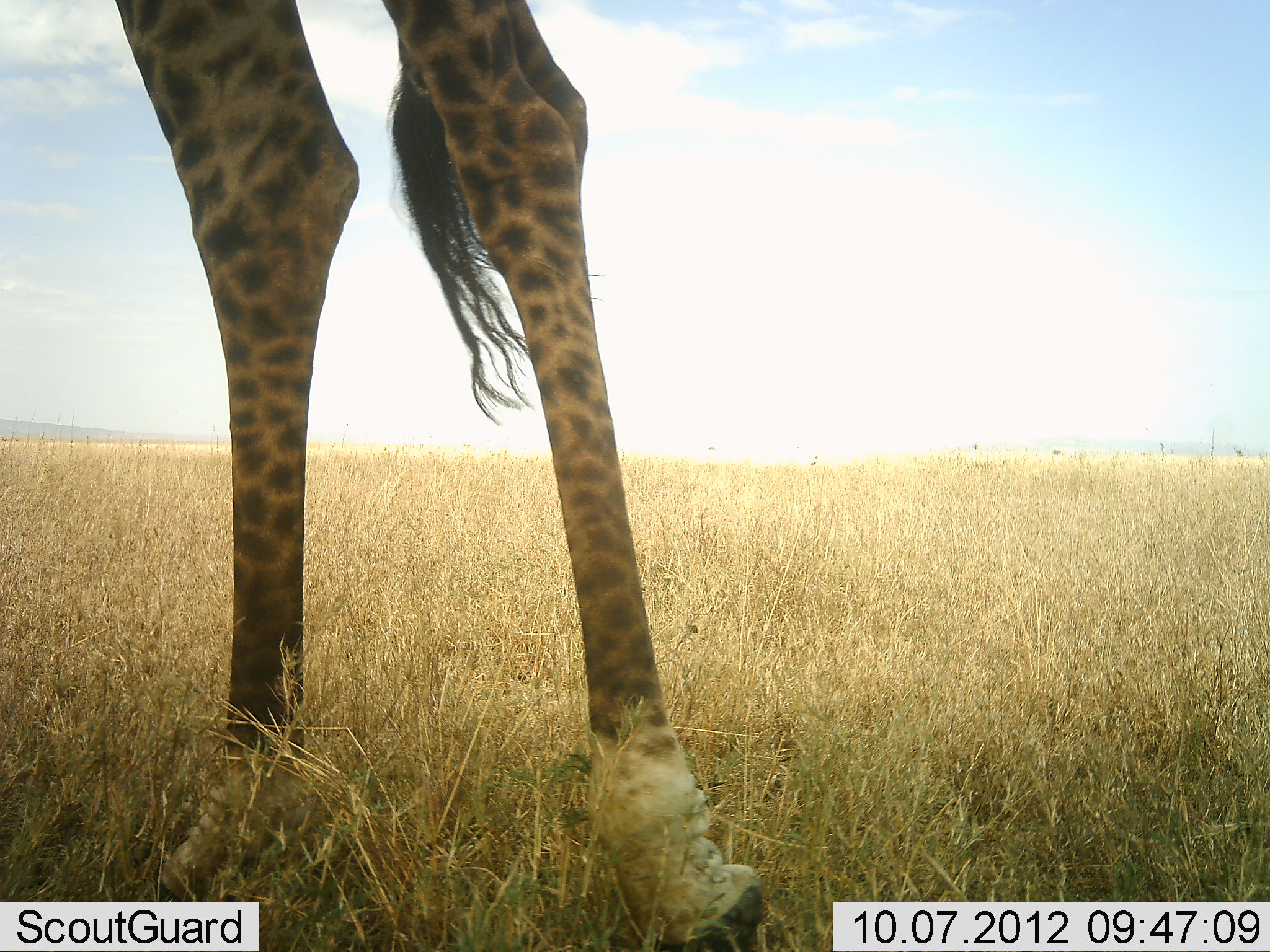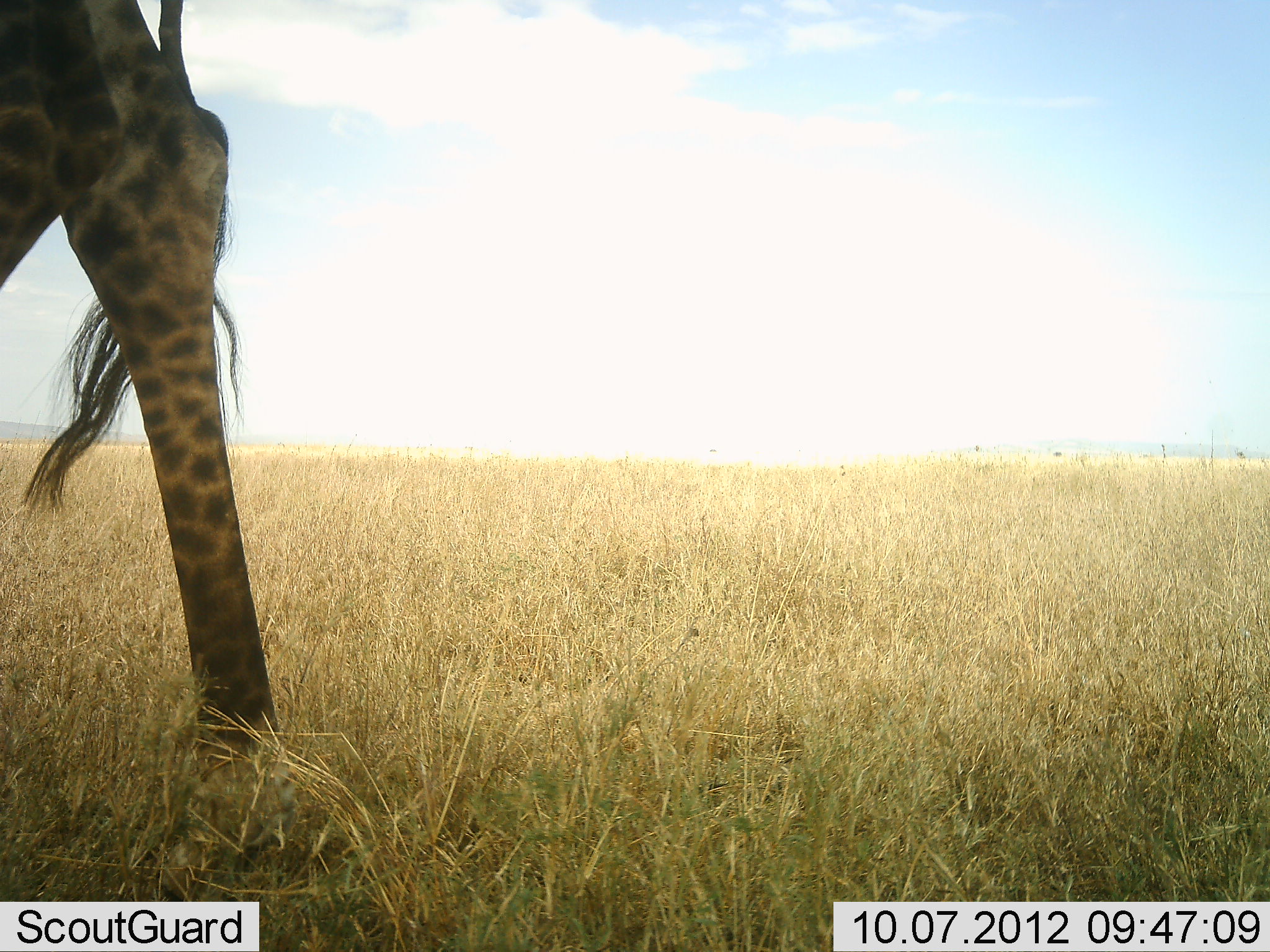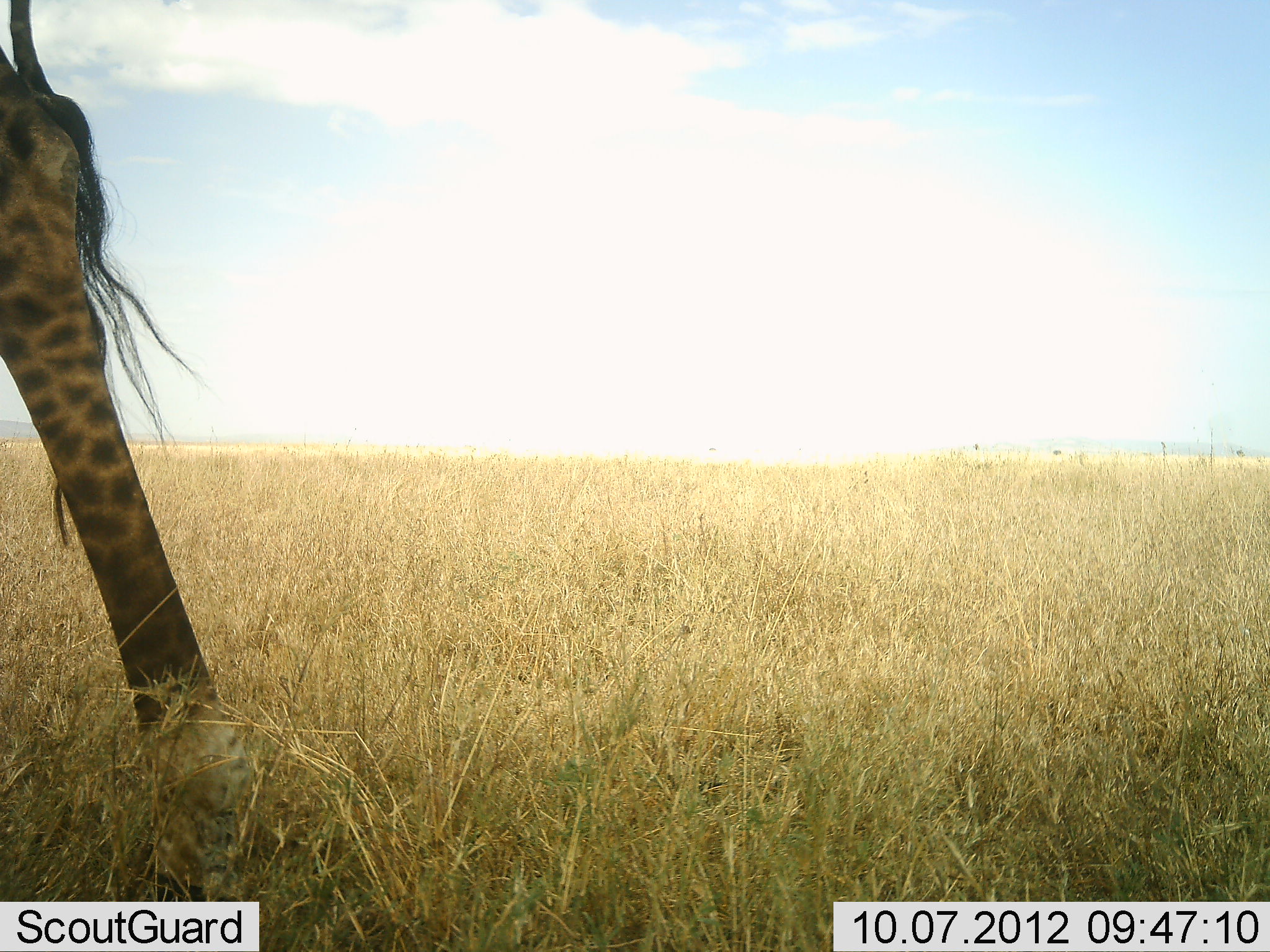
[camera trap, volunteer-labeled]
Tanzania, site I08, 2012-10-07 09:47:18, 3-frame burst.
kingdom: Animalia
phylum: Chordata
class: Mammalia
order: Artiodactyla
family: Giraffidae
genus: Giraffa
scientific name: Giraffa camelopardalis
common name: giraffe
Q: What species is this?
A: Giraffe (Giraffa camelopardalis).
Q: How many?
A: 1.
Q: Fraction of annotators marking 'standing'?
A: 0%.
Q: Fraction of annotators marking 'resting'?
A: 0%.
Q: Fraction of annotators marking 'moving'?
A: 100%.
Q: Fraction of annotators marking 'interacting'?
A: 0%.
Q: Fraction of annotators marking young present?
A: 0%.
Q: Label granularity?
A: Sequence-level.